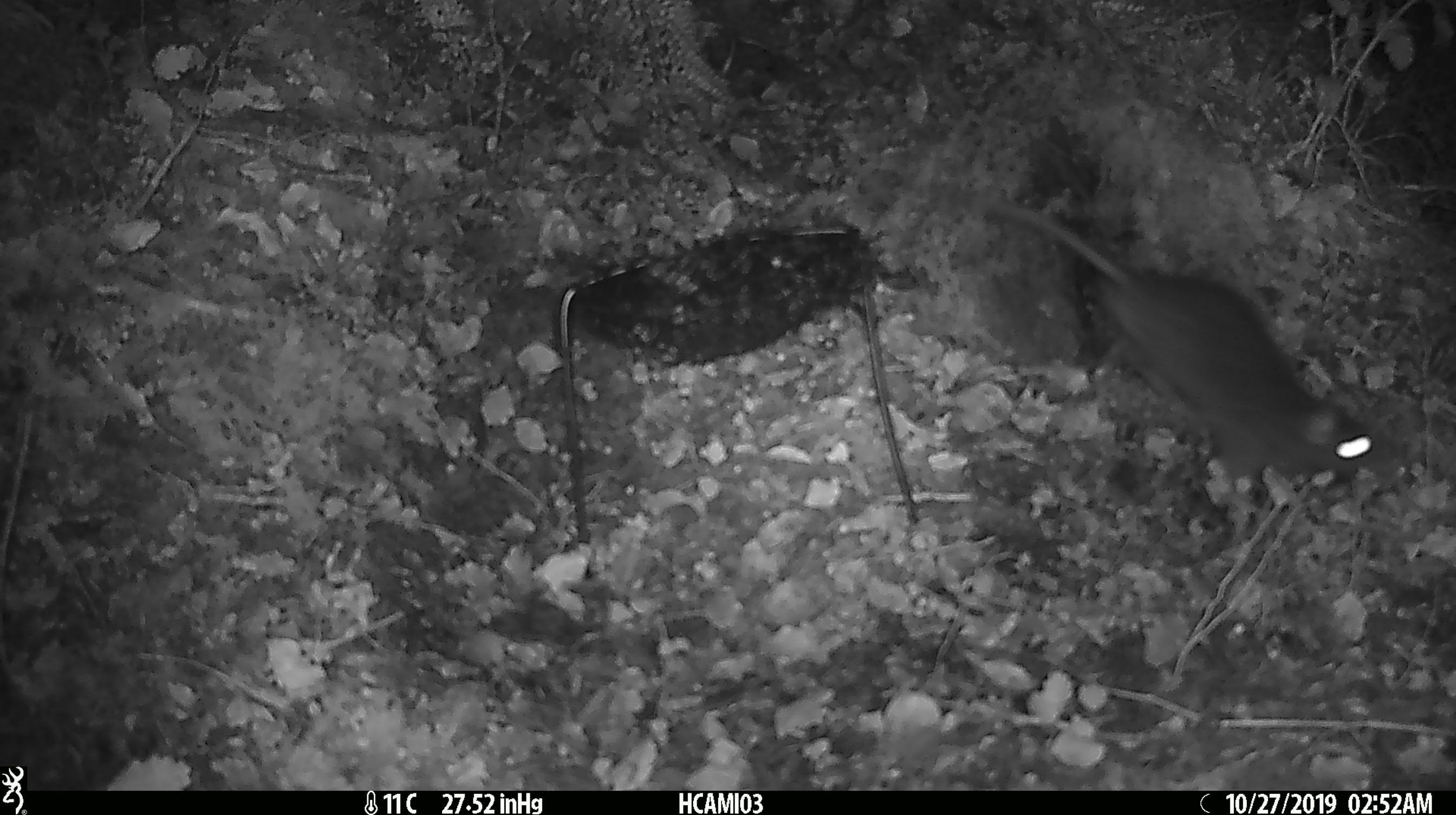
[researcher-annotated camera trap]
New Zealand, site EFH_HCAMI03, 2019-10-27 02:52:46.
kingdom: Animalia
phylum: Chordata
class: Mammalia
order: Rodentia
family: Muridae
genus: Rattus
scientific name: Rattus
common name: rat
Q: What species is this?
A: Rat (Rattus).